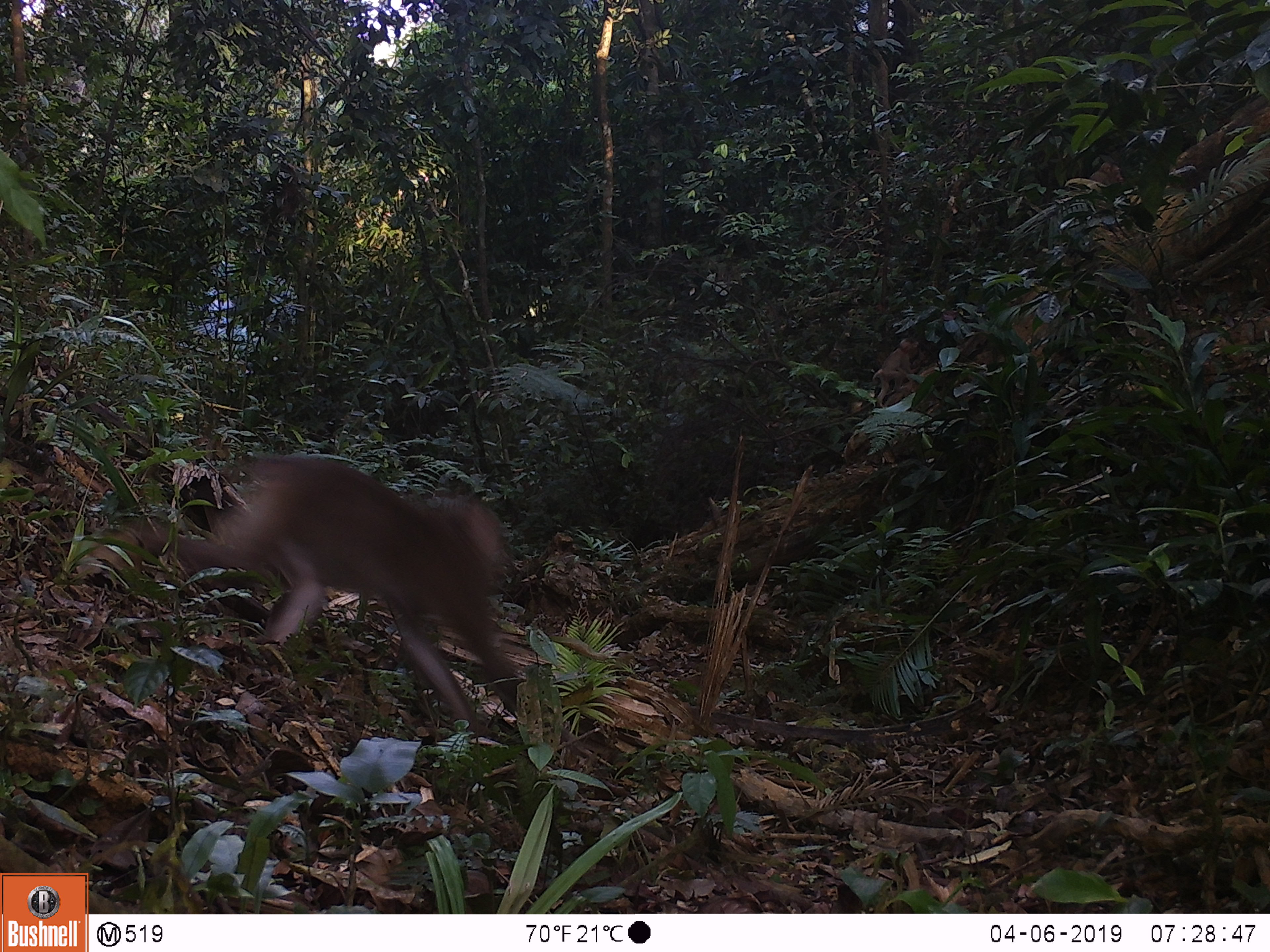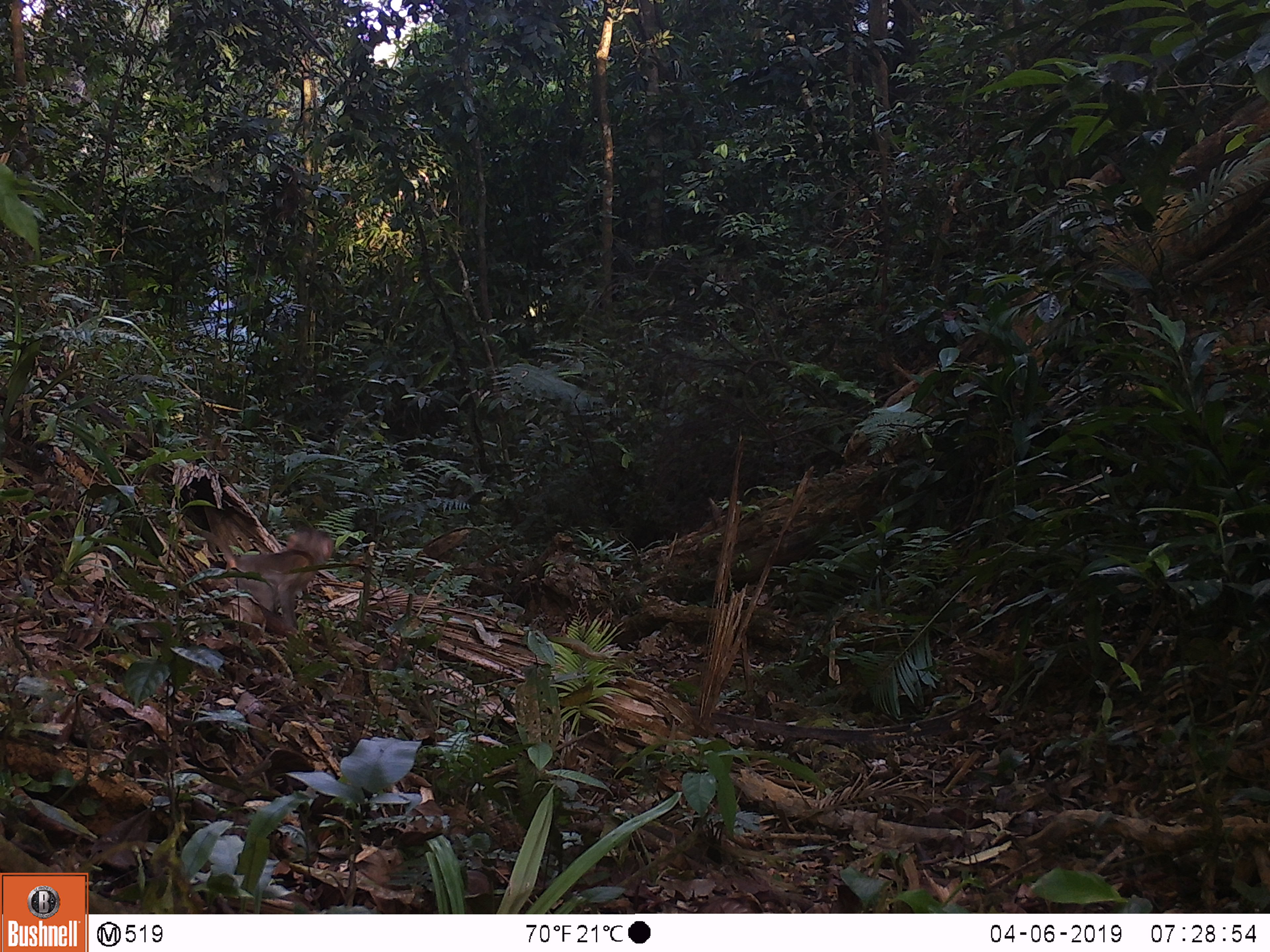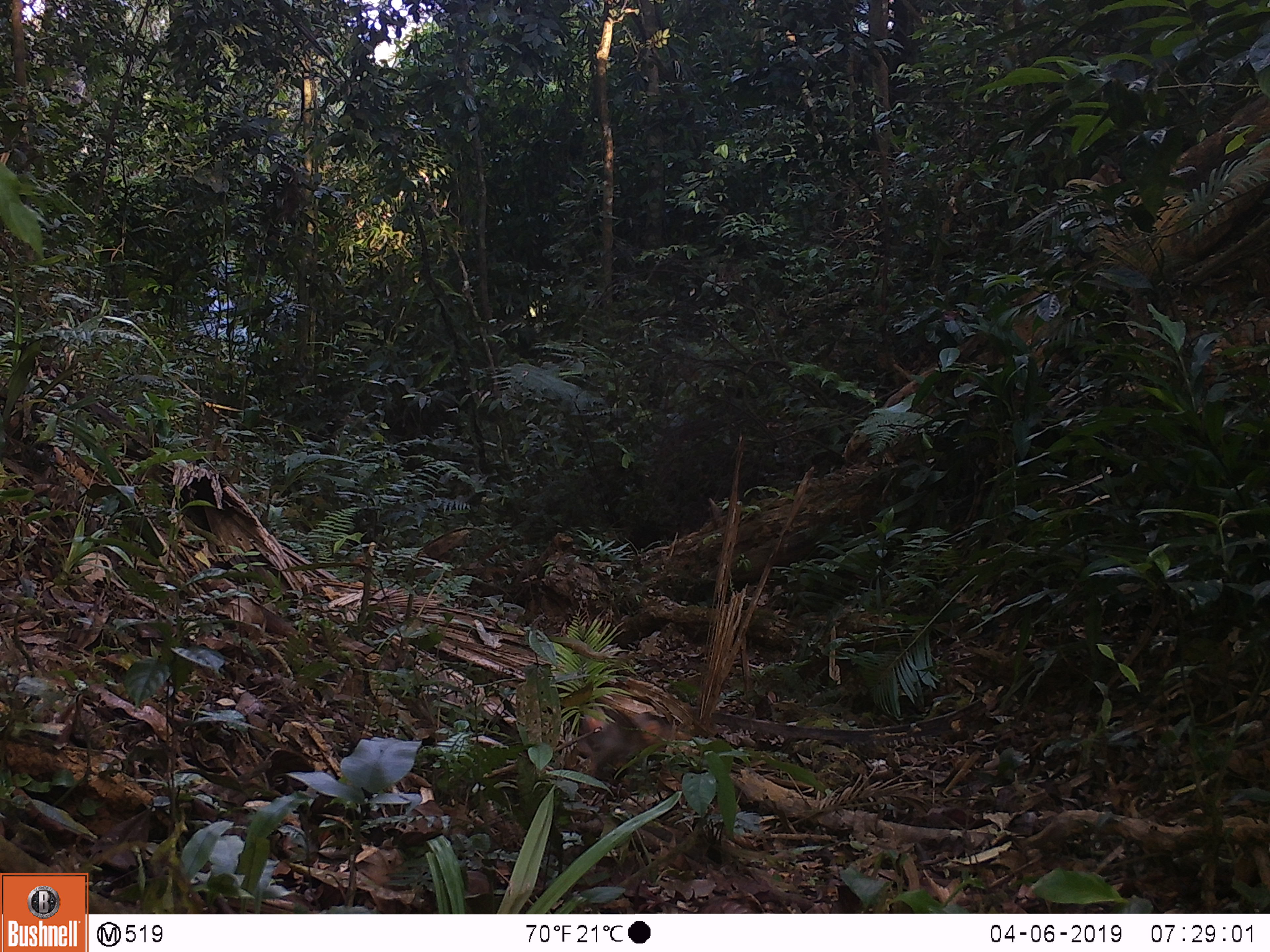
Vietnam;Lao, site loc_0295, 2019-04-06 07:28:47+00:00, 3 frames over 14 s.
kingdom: Animalia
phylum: Chordata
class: Mammalia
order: Primates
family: Cercopithecidae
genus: Macaca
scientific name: Macaca nemestrina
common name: pig-tailed macaque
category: pig tailed macaque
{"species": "pig tailed macaque (pig-tailed macaque) (Macaca nemestrina)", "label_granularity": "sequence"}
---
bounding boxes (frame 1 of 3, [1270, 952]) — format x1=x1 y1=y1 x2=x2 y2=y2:
pig tailed macaque: x1=75 y1=457 x2=579 y2=754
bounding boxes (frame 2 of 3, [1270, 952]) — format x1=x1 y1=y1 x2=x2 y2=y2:
pig tailed macaque: x1=192 y1=523 x2=335 y2=630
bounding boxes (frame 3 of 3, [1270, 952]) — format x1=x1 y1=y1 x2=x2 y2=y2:
pig tailed macaque: x1=578 y1=696 x2=675 y2=785